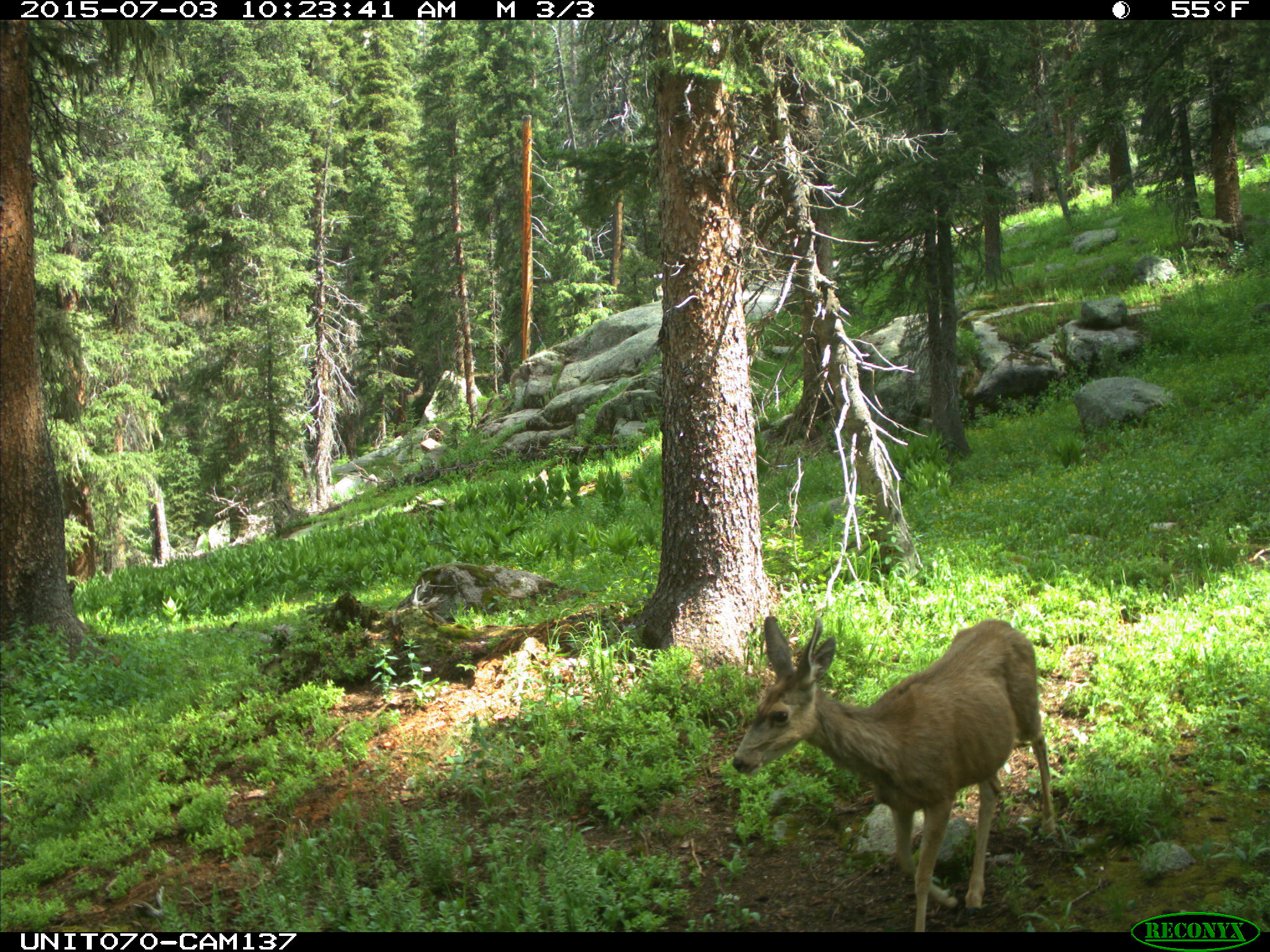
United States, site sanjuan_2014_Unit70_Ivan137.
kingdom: Animalia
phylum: Chordata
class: Mammalia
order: Artiodactyla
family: Cervidae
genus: Odocoileus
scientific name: Odocoileus hemionus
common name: mule deer